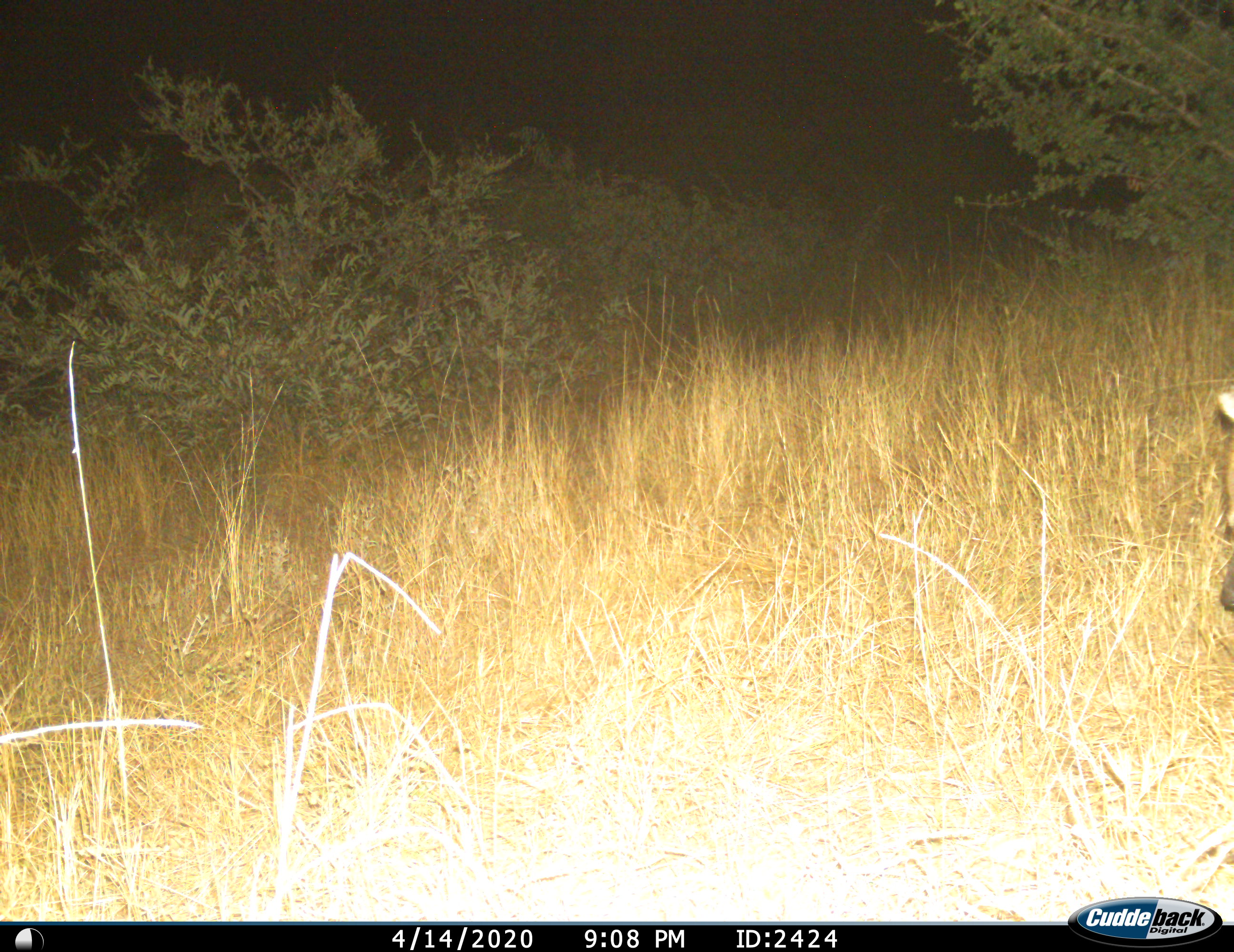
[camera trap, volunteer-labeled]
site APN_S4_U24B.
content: unidentified animal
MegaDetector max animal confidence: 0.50